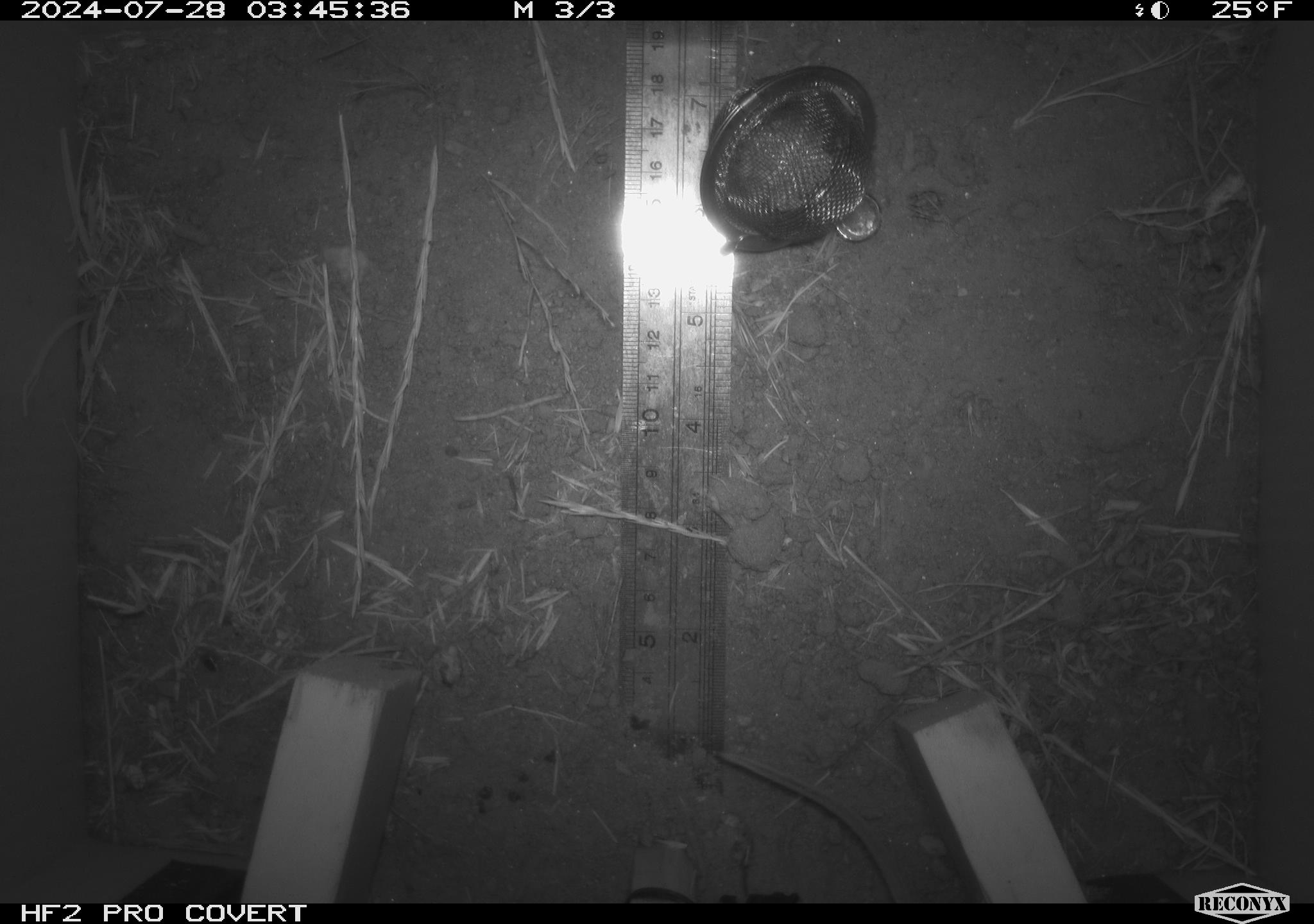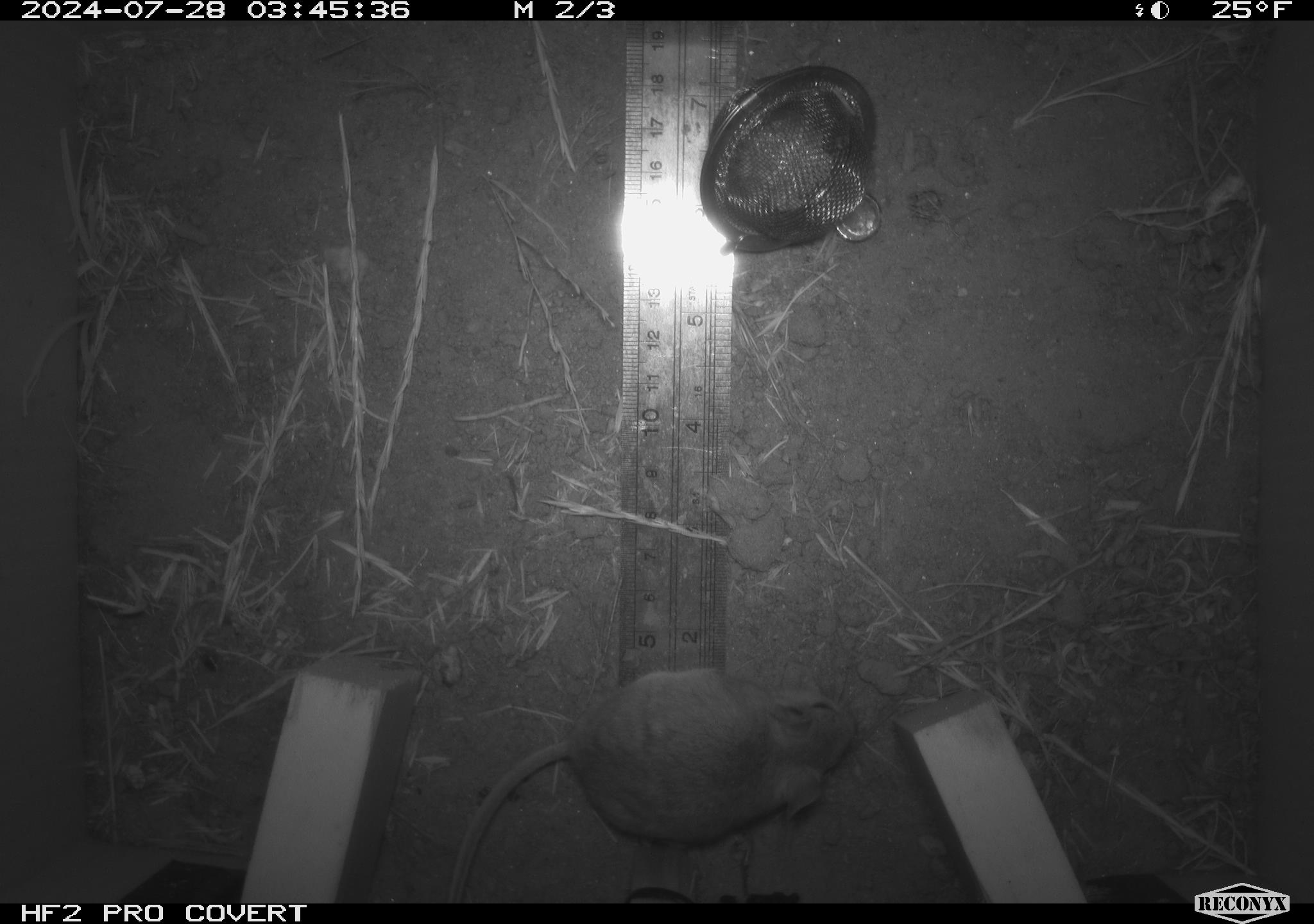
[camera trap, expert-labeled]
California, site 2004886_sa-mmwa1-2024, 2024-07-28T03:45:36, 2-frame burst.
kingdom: Animalia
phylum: Chordata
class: Mammalia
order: Rodentia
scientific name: Rodentia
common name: mouse species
Mouse species (Rodentia).